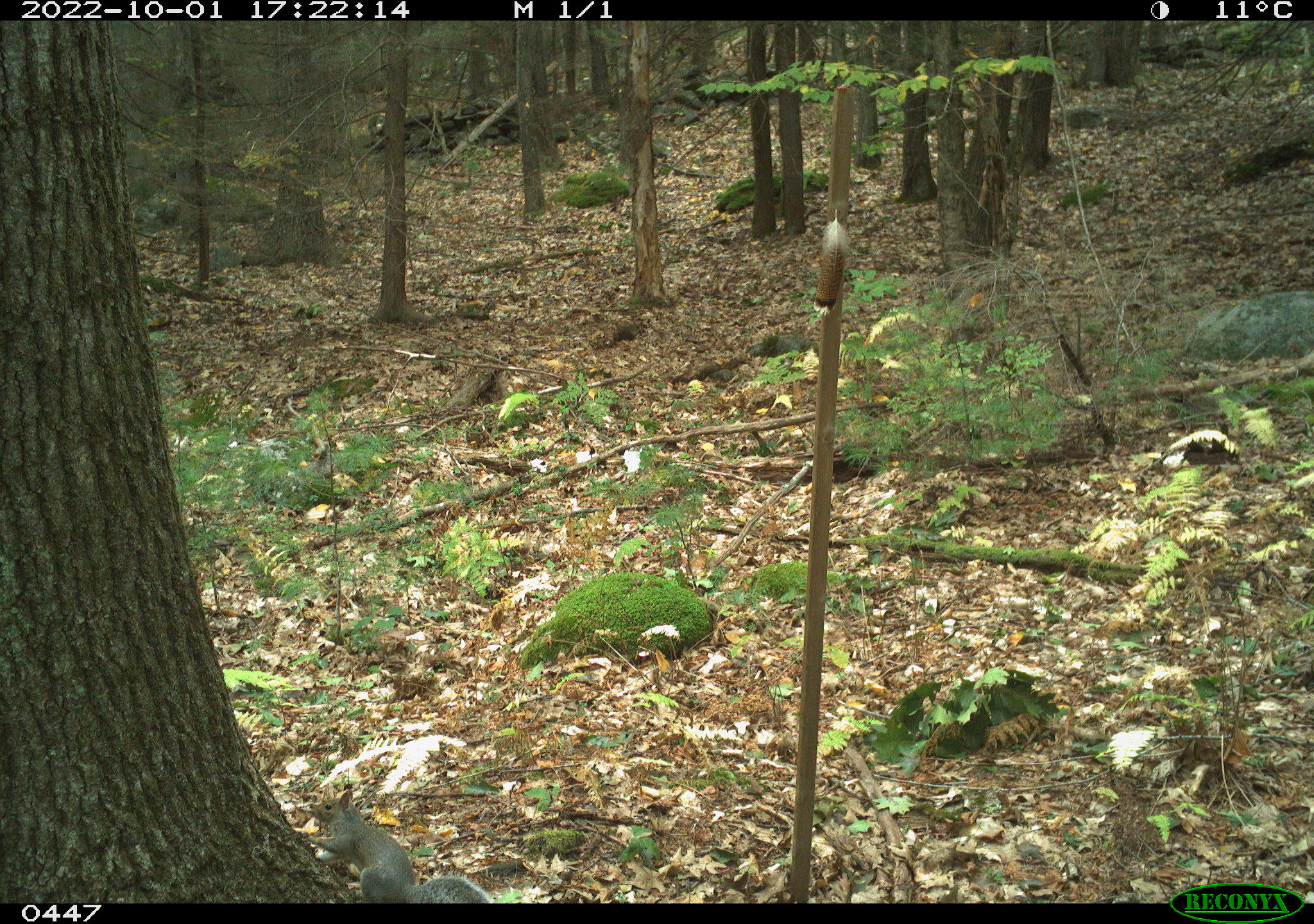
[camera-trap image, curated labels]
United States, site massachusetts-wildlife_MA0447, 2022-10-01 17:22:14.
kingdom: Animalia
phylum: Chordata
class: Mammalia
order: Rodentia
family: Sciuridae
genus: Sciurus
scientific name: Sciurus carolinensis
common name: gray squirrel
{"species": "gray squirrel (Sciurus carolinensis)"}